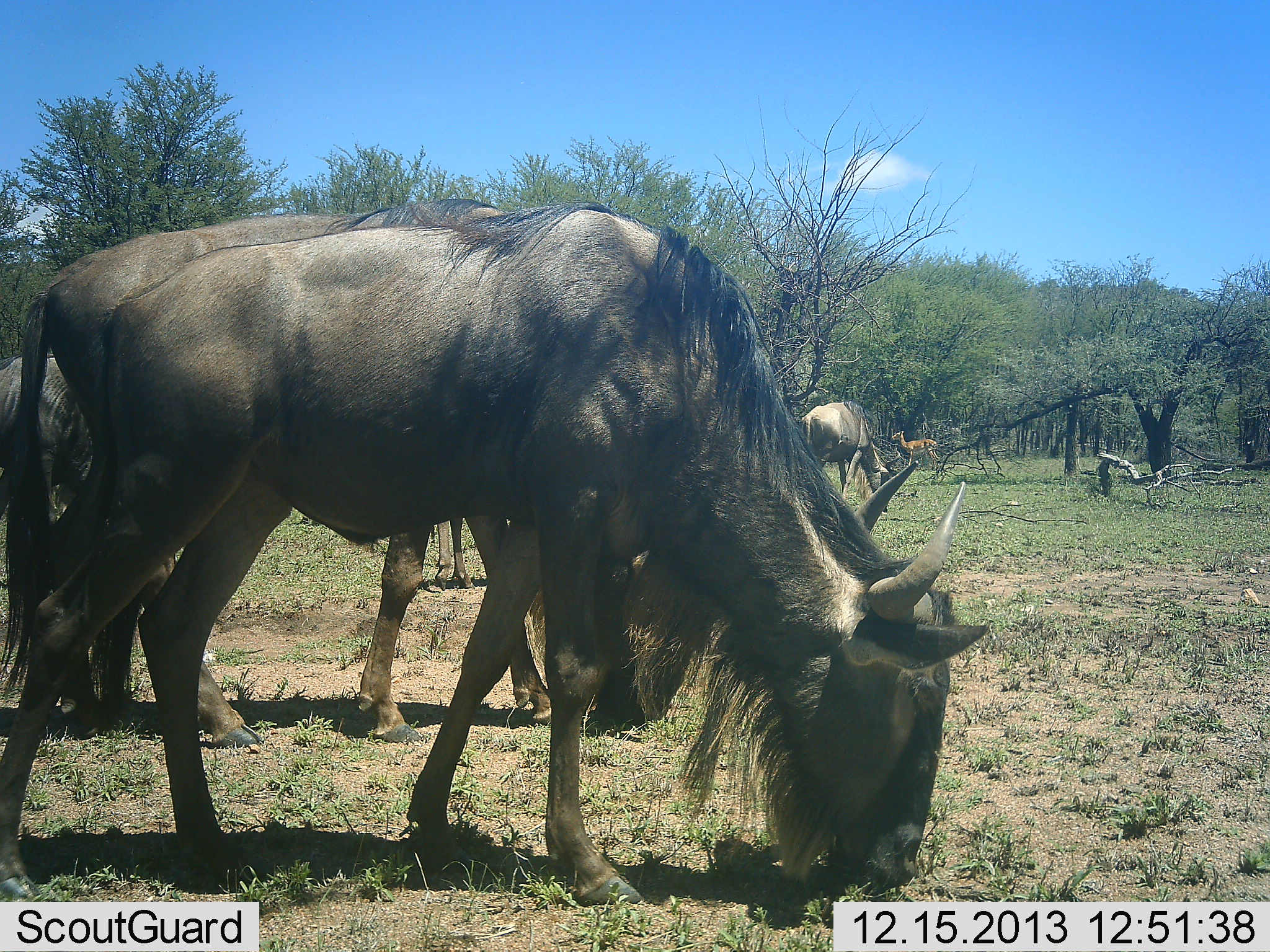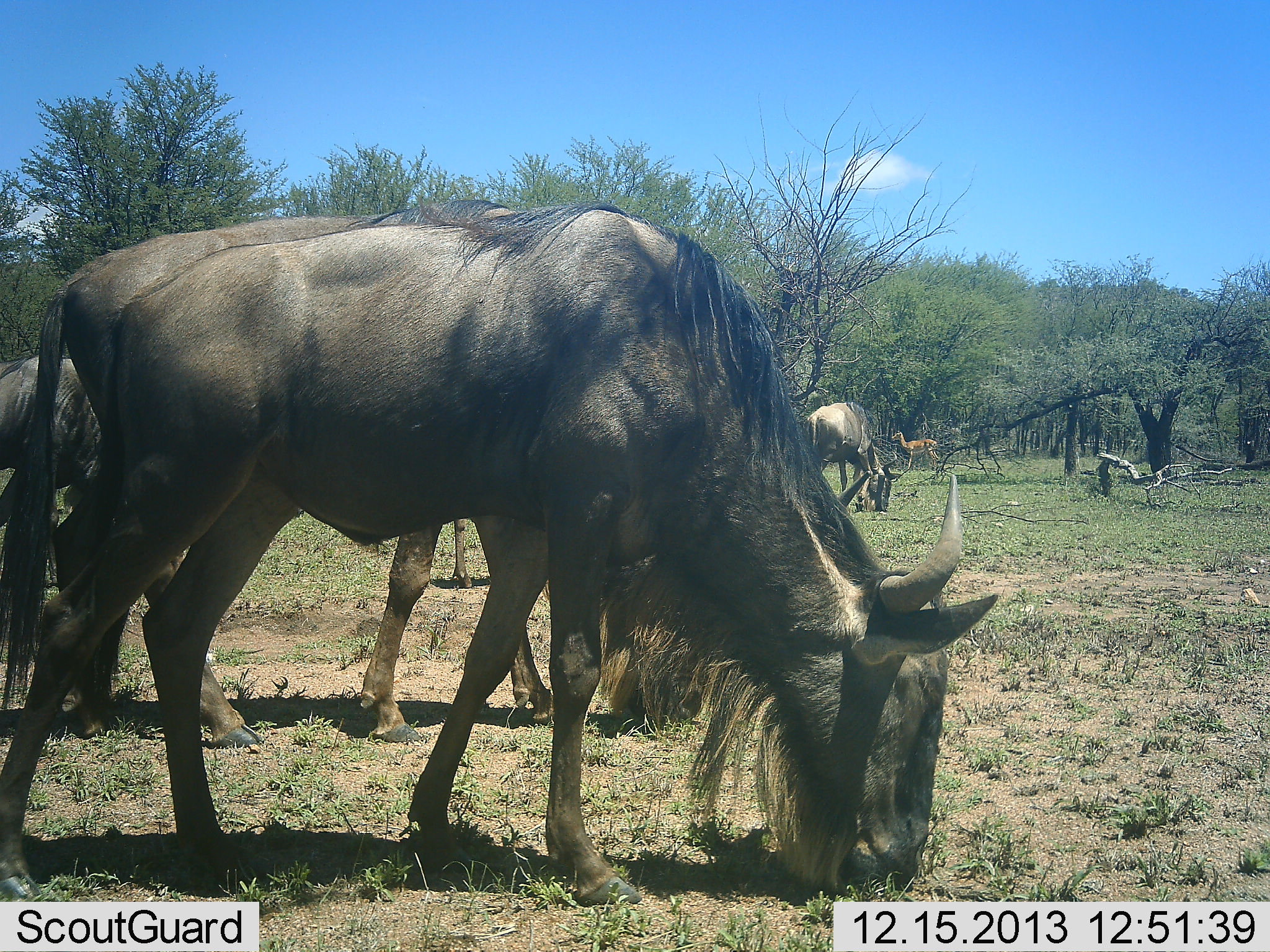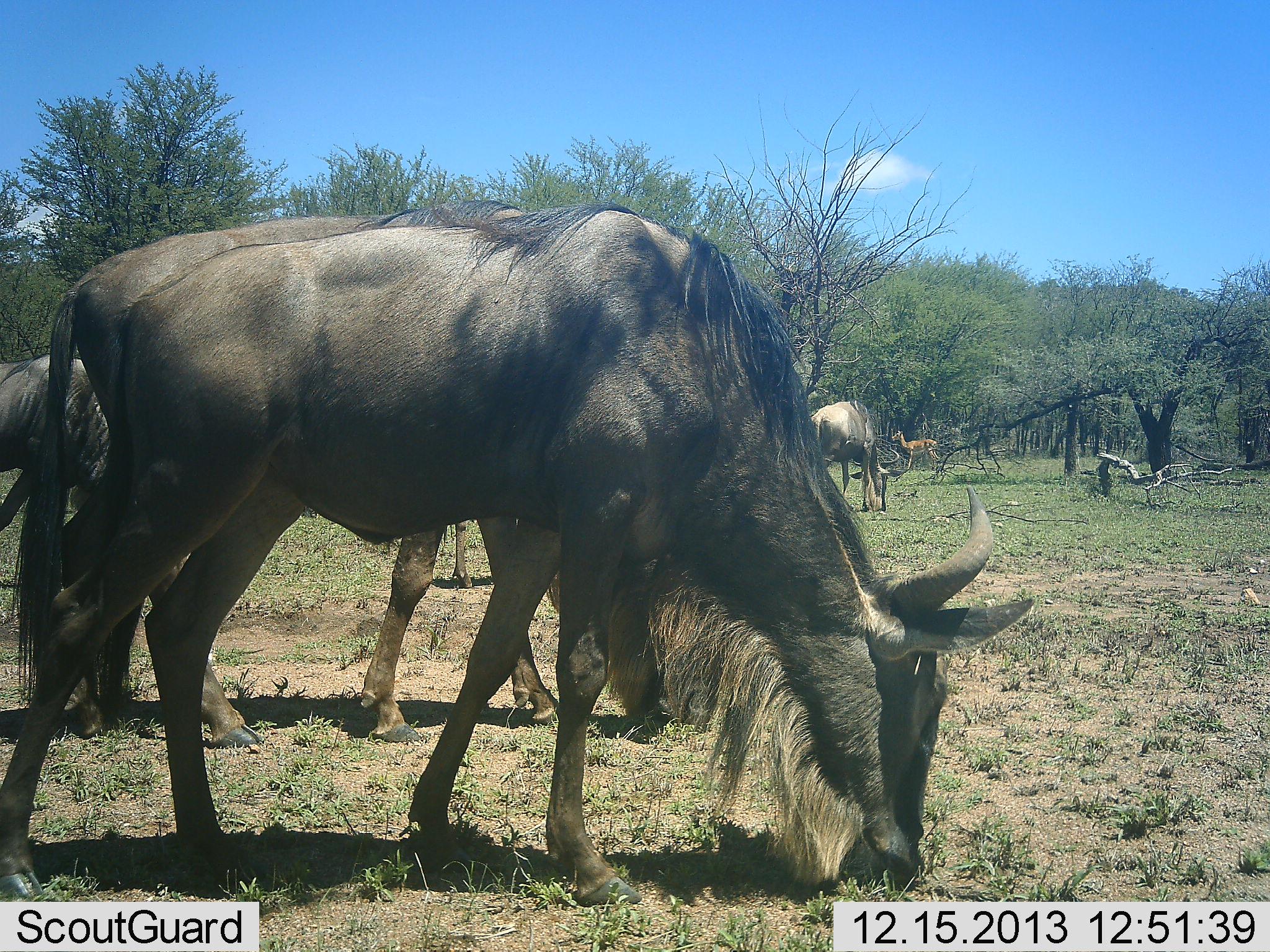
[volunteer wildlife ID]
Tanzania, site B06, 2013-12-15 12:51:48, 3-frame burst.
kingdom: Animalia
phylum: Chordata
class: Mammalia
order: Artiodactyla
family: Bovidae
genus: Aepyceros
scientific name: Aepyceros melampus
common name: impala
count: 1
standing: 100%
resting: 0%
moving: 0%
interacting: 0%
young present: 0%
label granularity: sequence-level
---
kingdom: Animalia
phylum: Chordata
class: Mammalia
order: Artiodactyla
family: Bovidae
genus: Connochaetes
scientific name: Connochaetes taurinus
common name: blue wildebeest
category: wildebeest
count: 4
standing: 22%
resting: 0%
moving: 0%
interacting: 0%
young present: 2%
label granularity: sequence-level